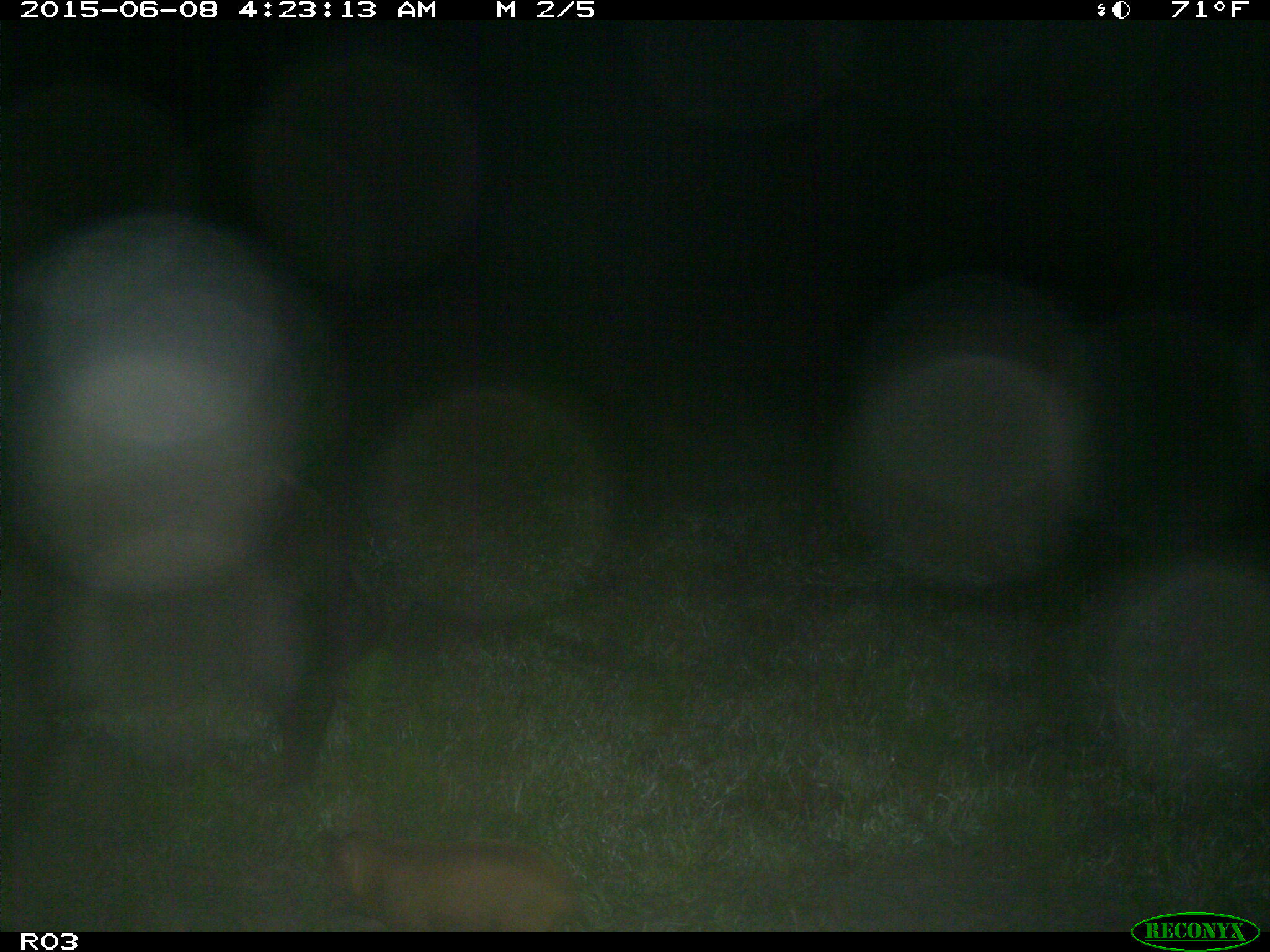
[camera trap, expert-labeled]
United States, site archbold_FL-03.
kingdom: Animalia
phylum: Chordata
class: Mammalia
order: Artiodactyla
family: Suidae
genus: Sus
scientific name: Sus scrofa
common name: wild boar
Sus scrofa (wild boar).